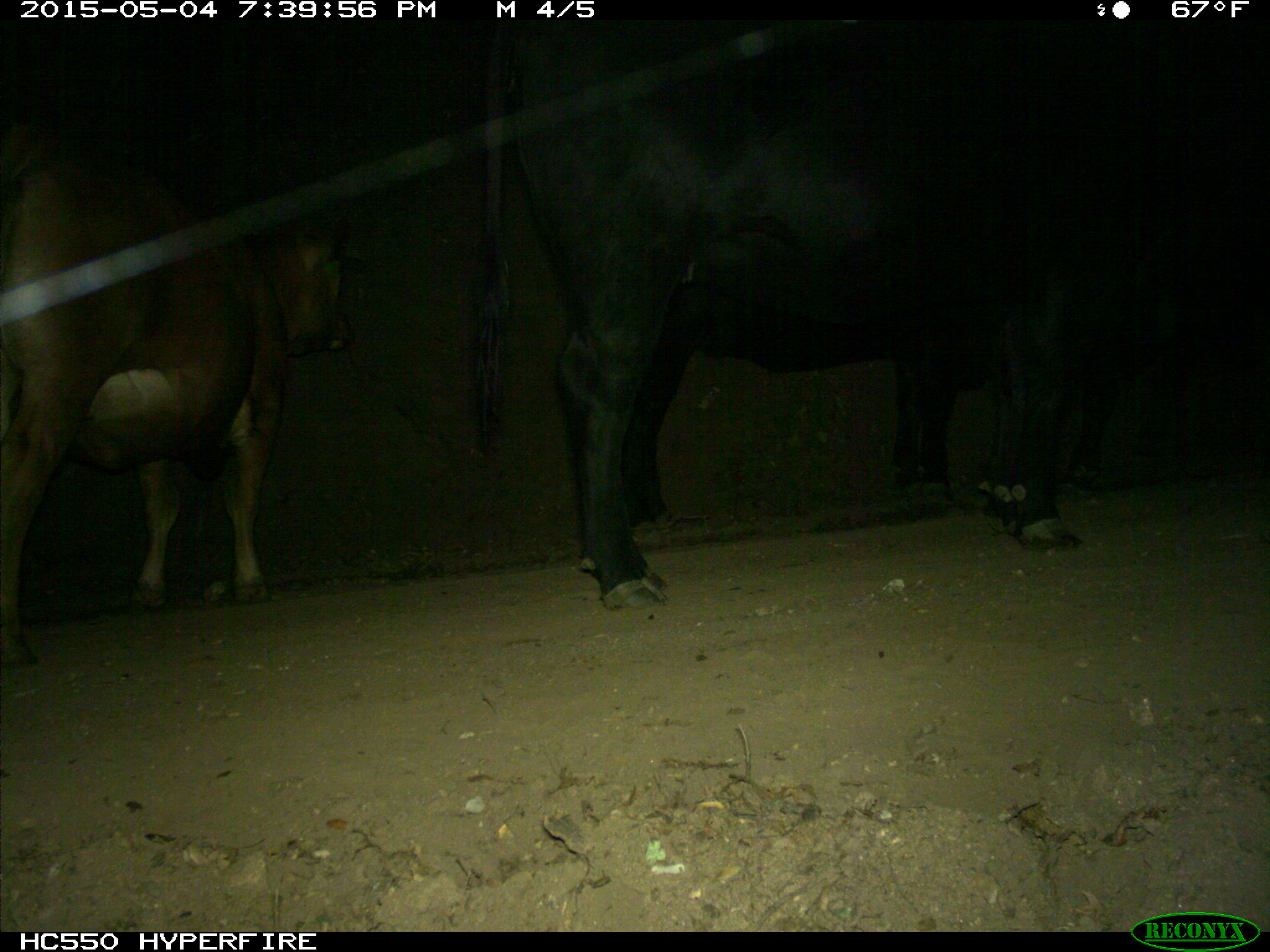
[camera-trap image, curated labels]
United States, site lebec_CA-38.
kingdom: Animalia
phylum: Chordata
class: Mammalia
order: Artiodactyla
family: Bovidae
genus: Bos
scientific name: Bos taurus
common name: domestic cow